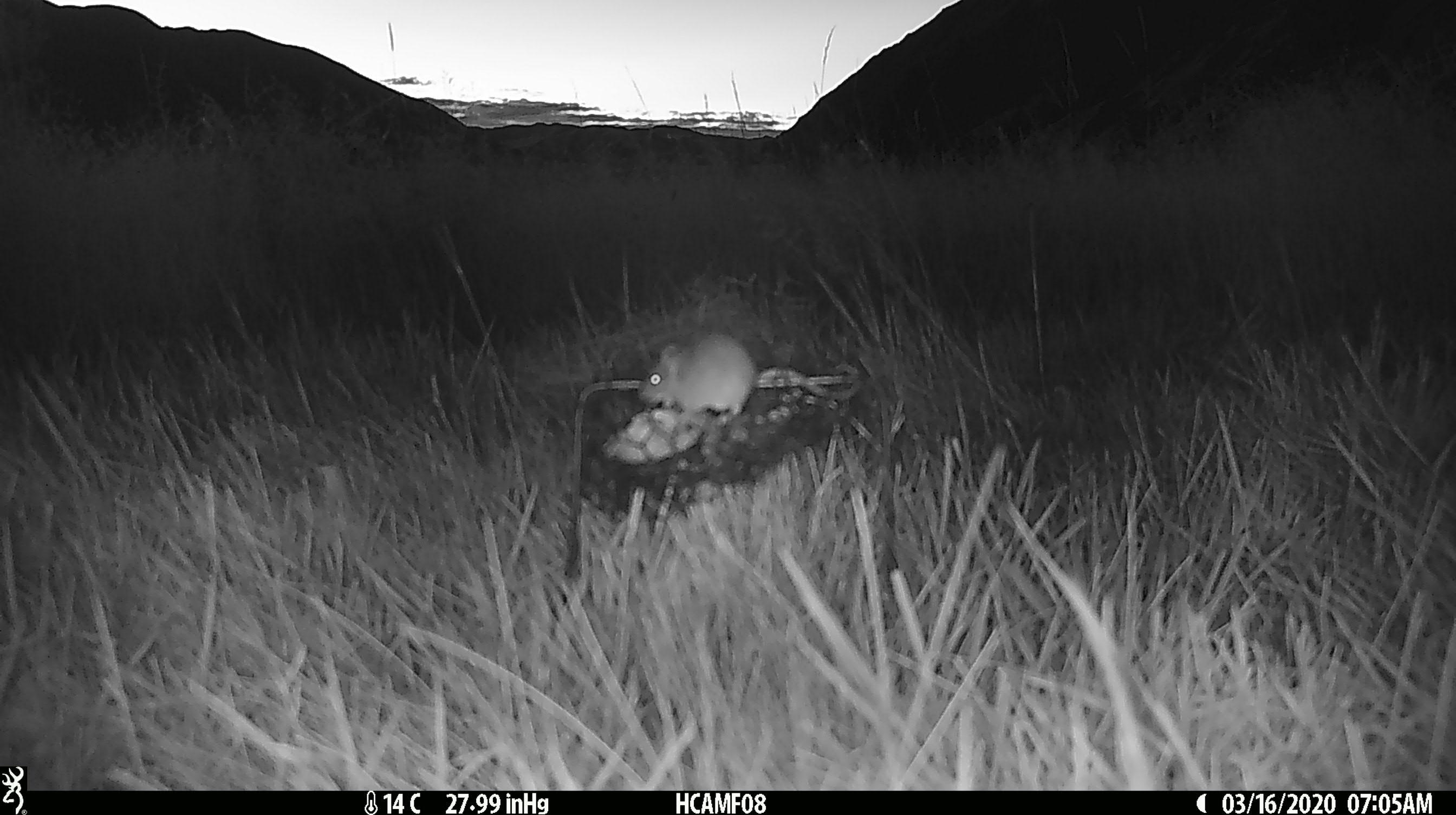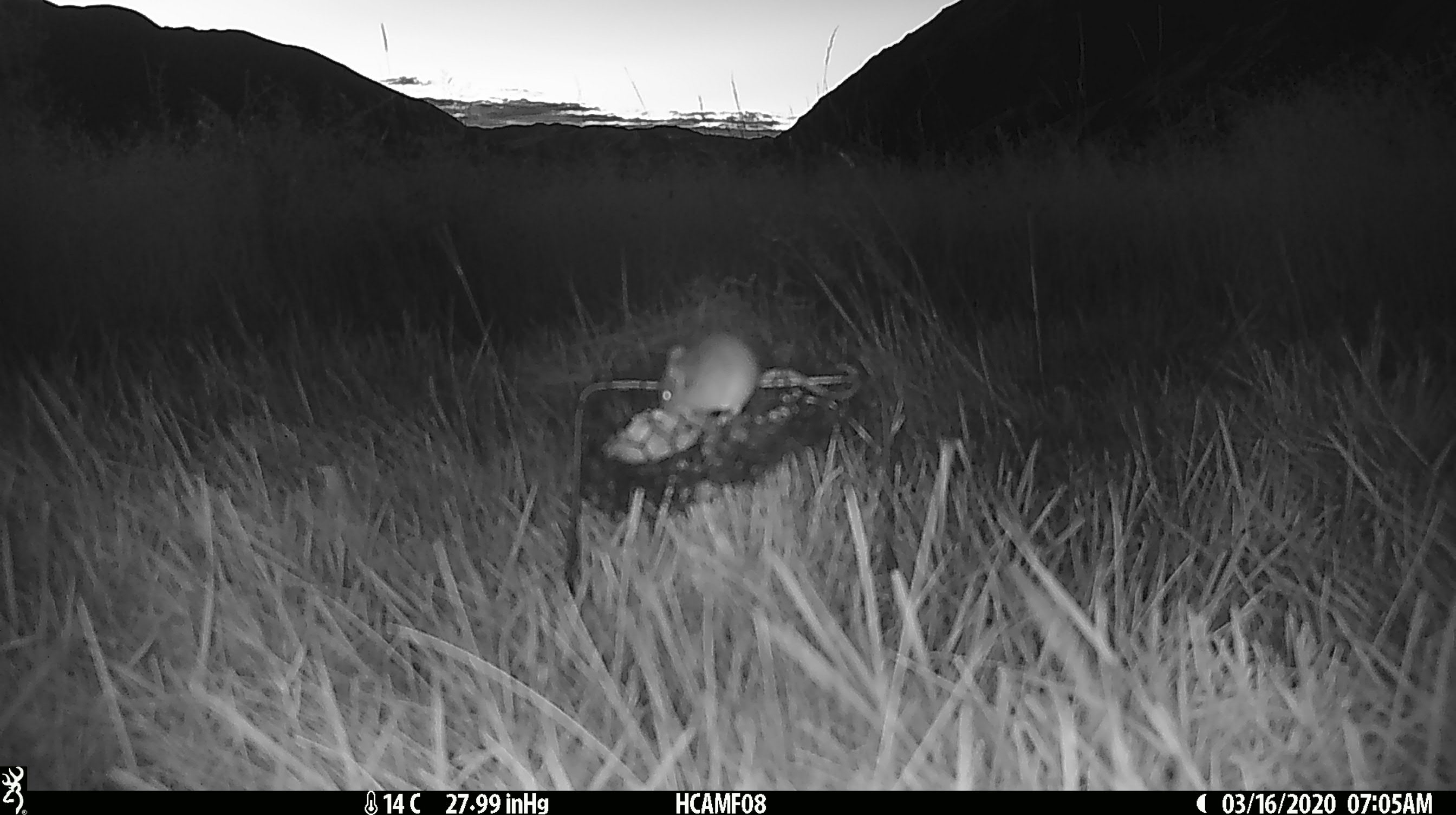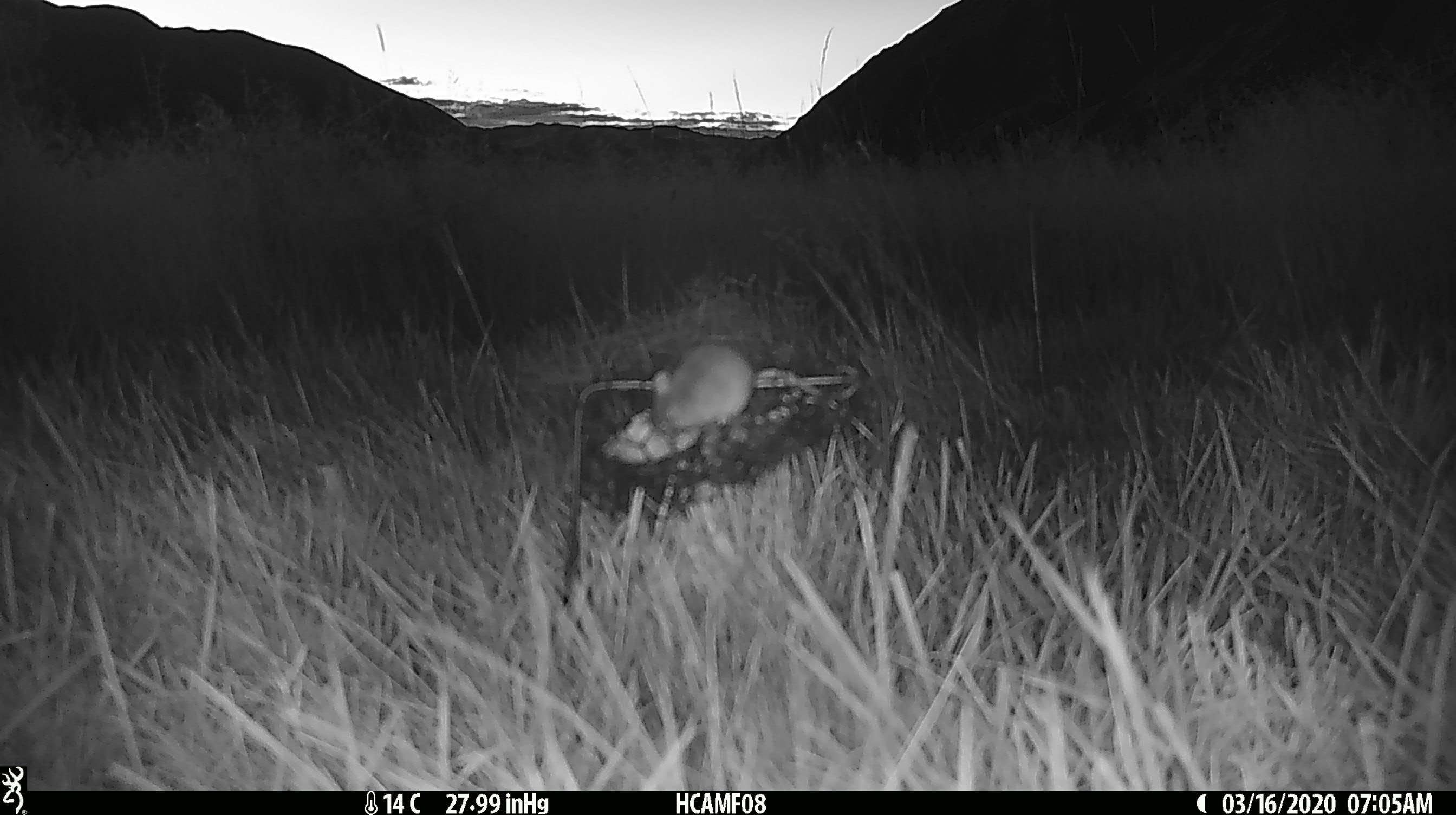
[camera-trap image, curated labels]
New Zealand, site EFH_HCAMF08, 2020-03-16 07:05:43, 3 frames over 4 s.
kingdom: Animalia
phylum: Chordata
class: Mammalia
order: Rodentia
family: Muridae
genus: Mus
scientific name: Mus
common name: mouse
Mouse (Mus).